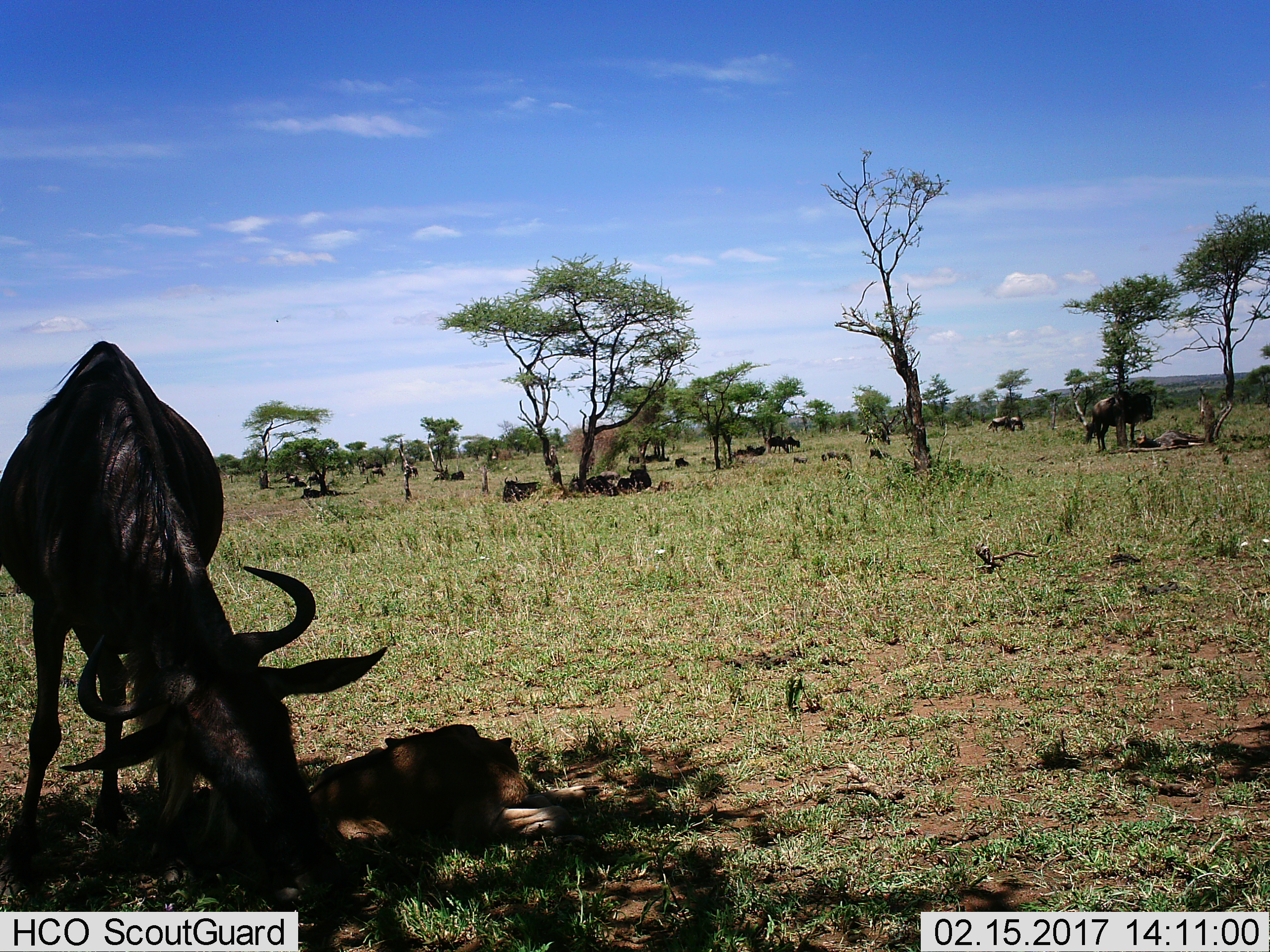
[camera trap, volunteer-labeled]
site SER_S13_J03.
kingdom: Animalia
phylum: Chordata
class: Mammalia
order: Artiodactyla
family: Bovidae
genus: Connochaetes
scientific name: Connochaetes taurinus taurinus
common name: blue wildebeest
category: wildebeestblue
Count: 11-50.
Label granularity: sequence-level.